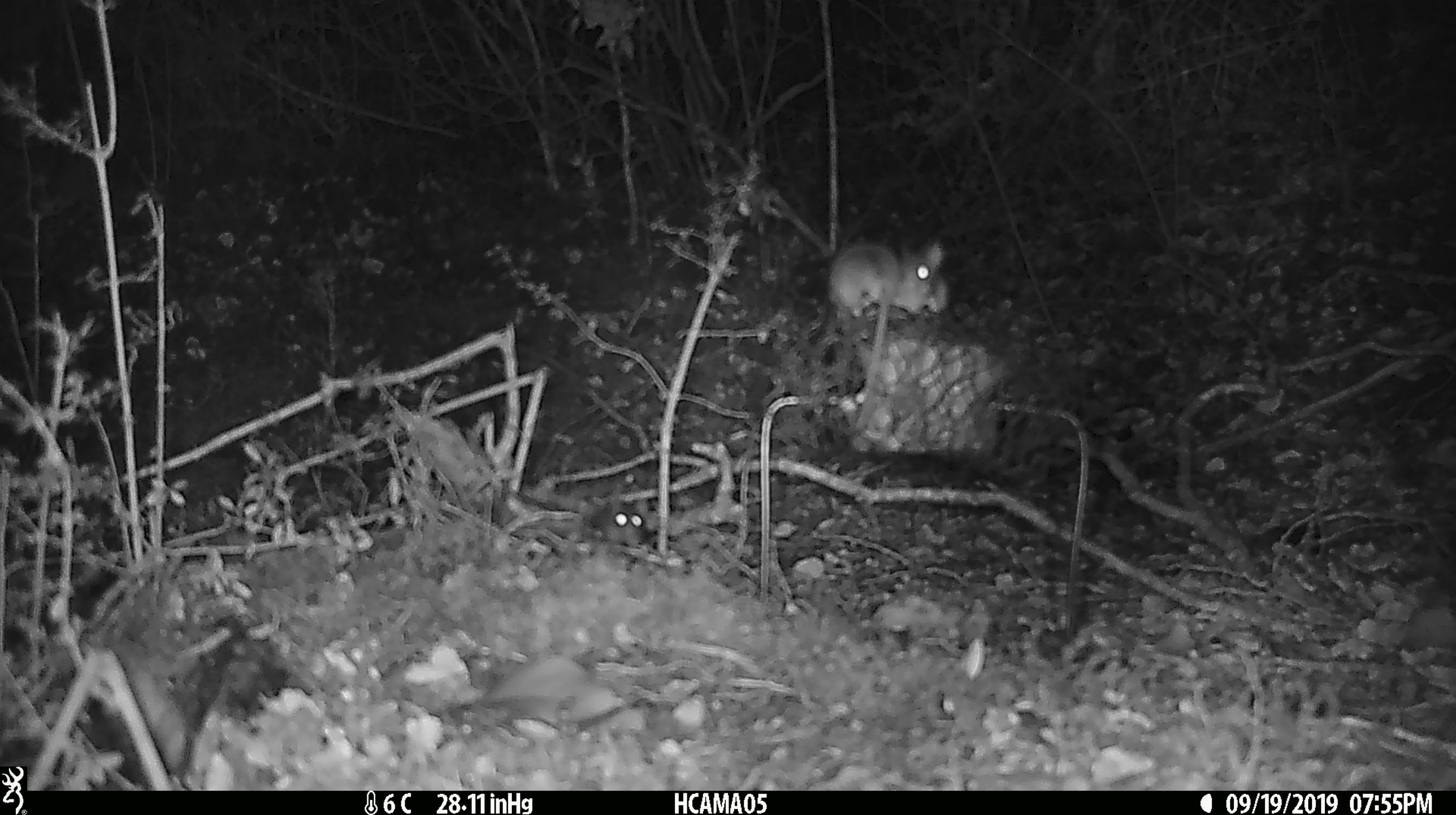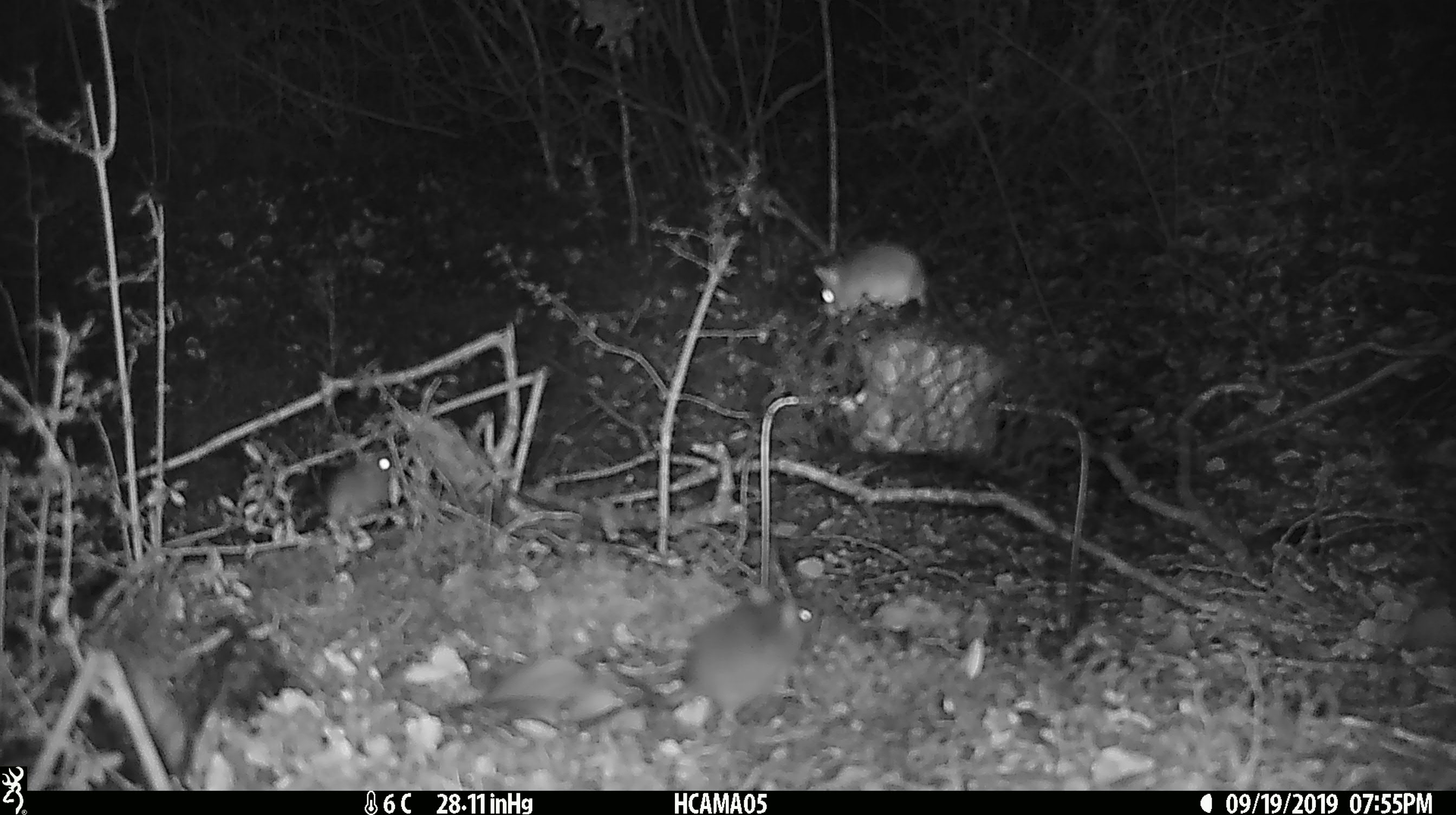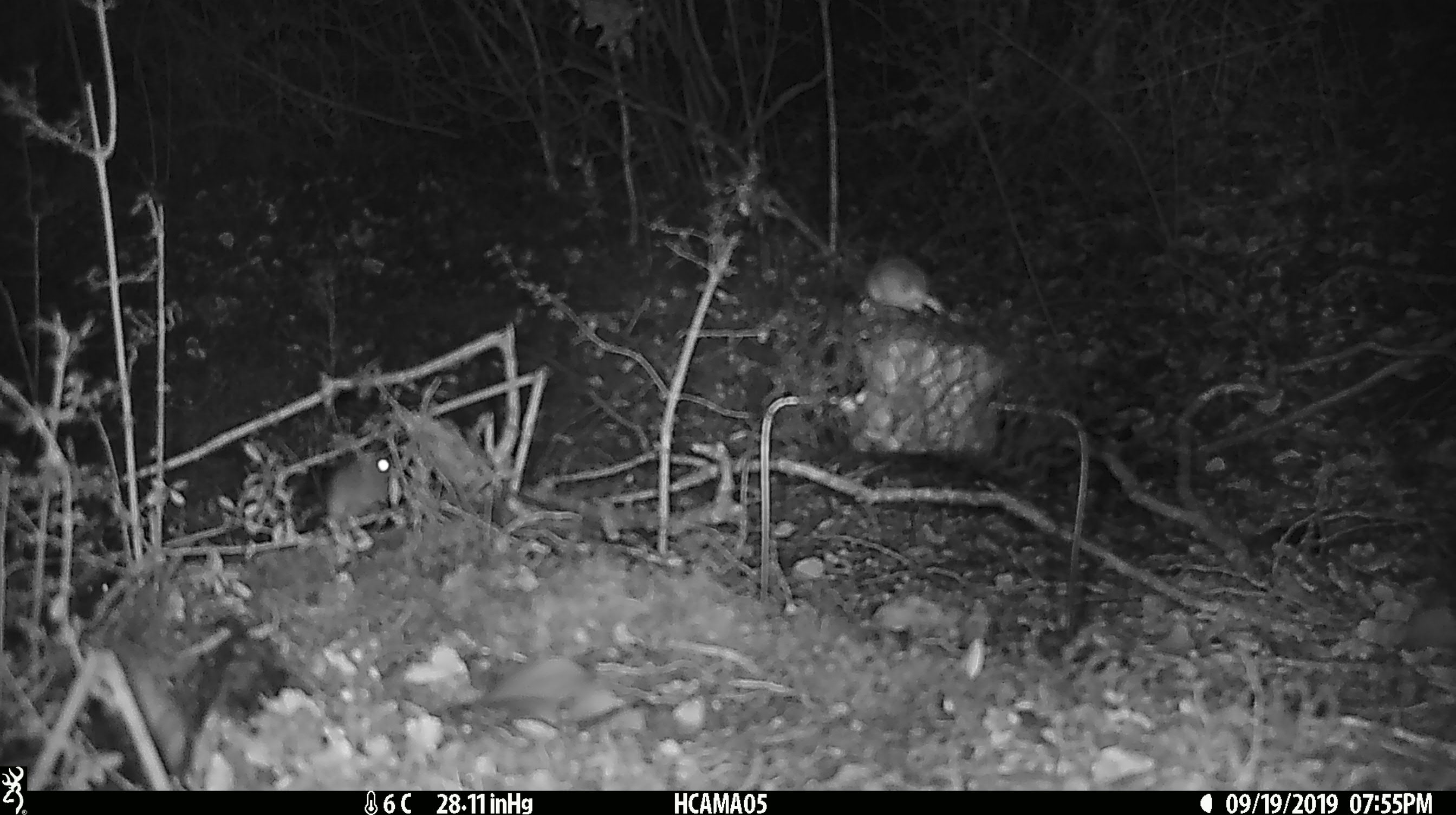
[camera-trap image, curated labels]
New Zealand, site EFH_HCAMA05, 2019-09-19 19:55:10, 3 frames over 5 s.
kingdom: Animalia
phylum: Chordata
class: Mammalia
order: Rodentia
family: Muridae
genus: Mus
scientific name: Mus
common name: mouse